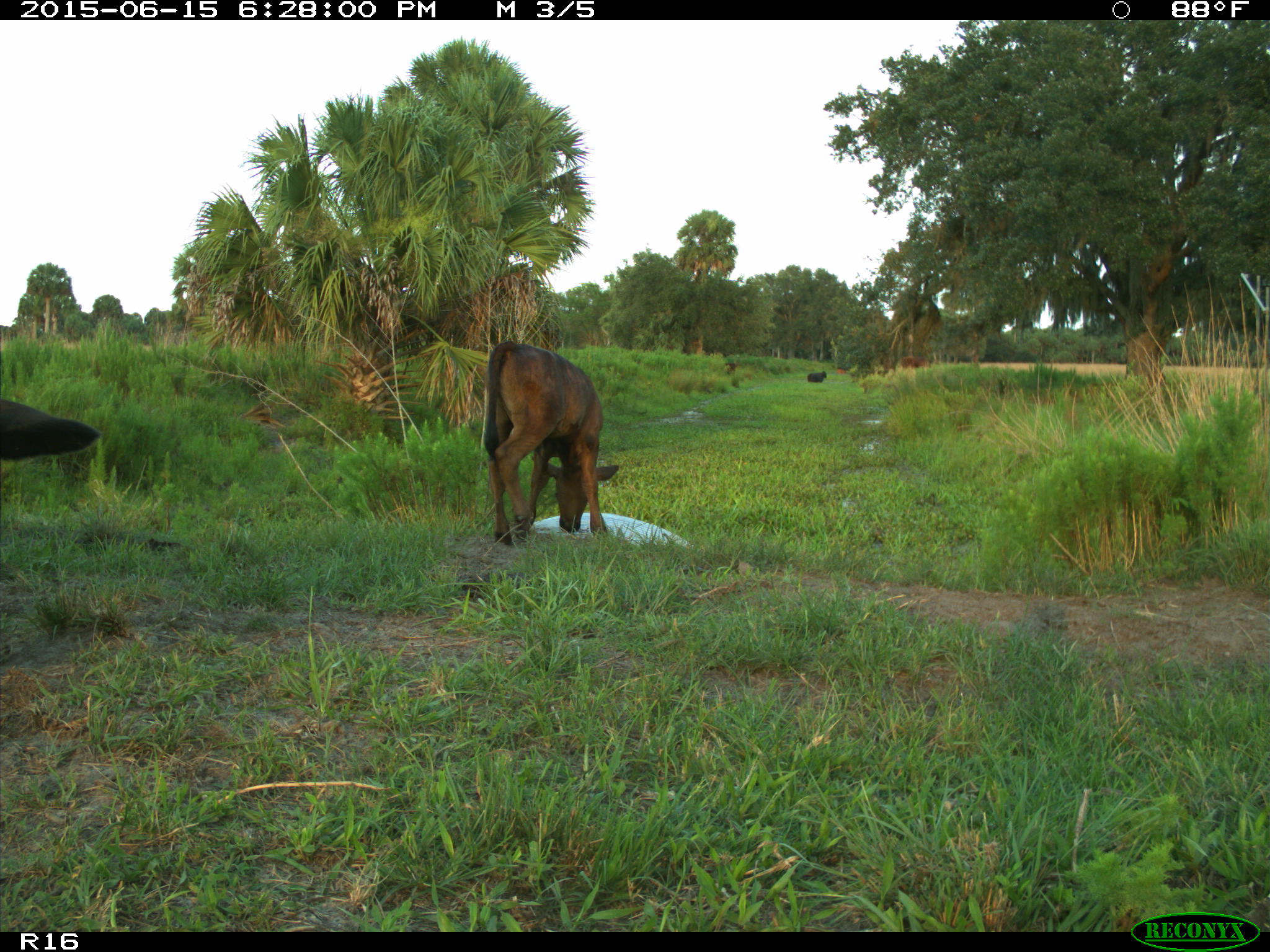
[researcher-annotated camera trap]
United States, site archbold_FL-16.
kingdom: Animalia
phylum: Chordata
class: Mammalia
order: Artiodactyla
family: Bovidae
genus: Bos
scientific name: Bos taurus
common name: domestic cow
Bos taurus (domestic cow).